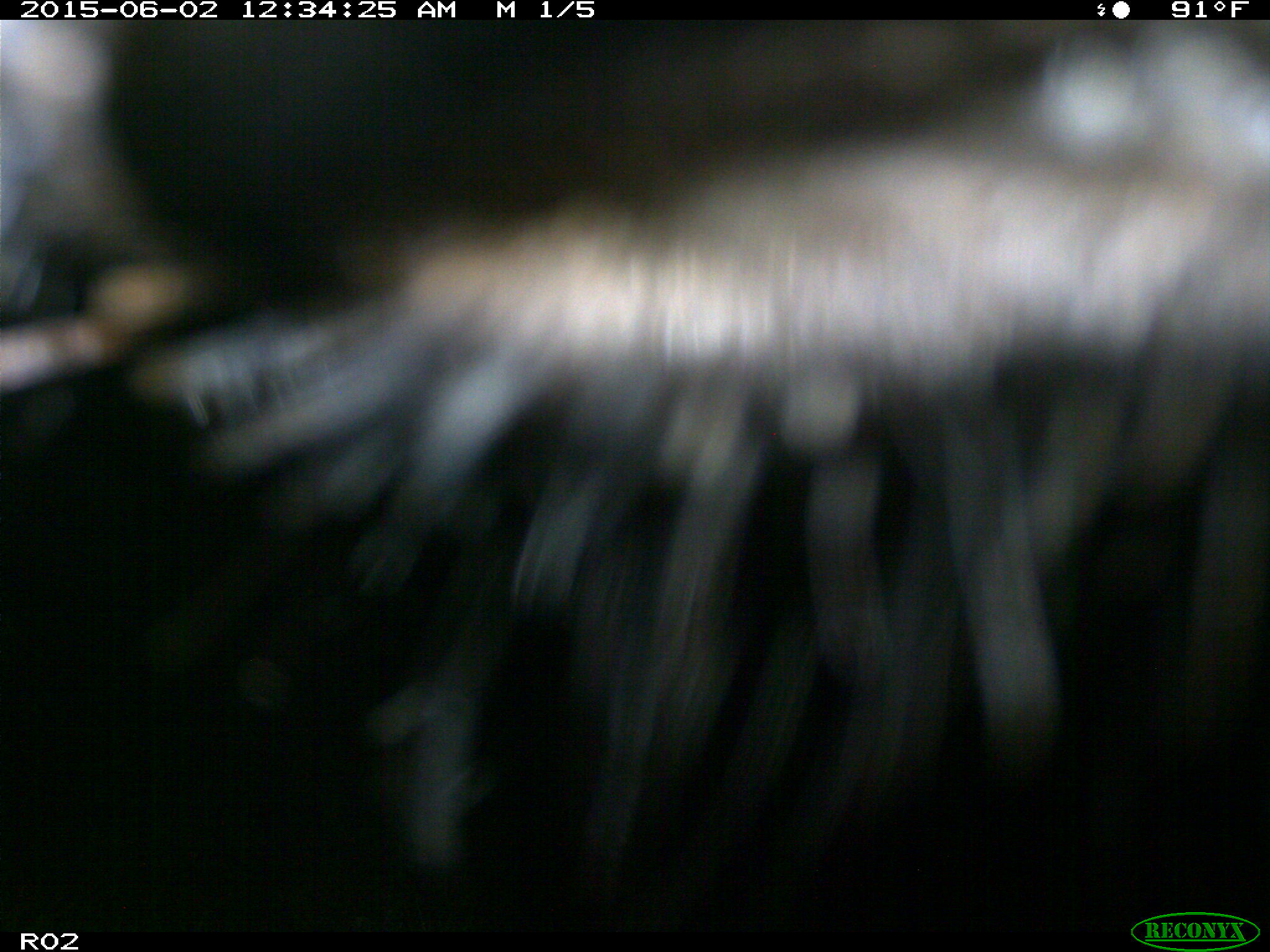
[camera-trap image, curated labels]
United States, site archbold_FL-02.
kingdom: Animalia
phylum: Chordata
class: Mammalia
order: Artiodactyla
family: Bovidae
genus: Bos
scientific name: Bos taurus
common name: domestic cow